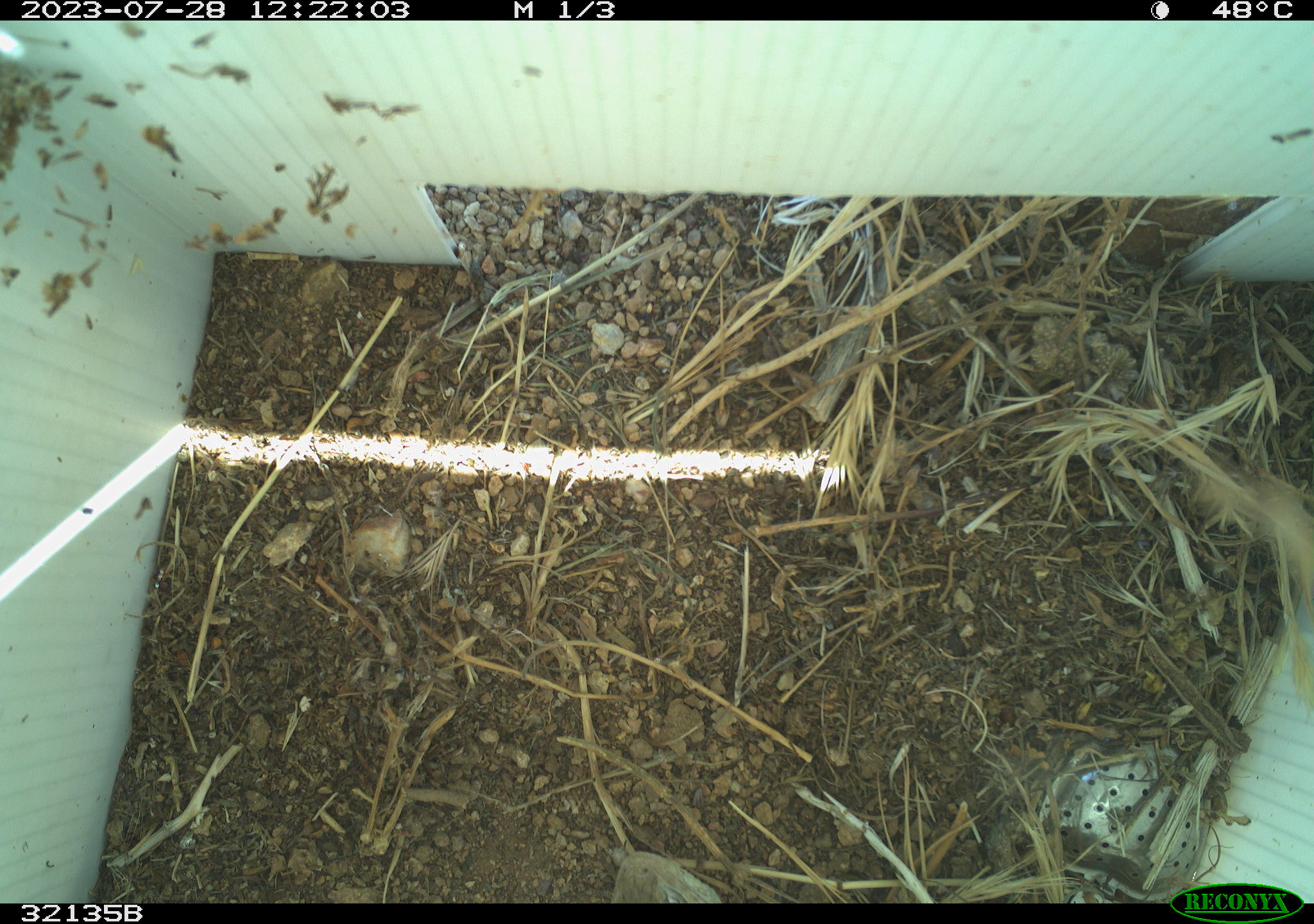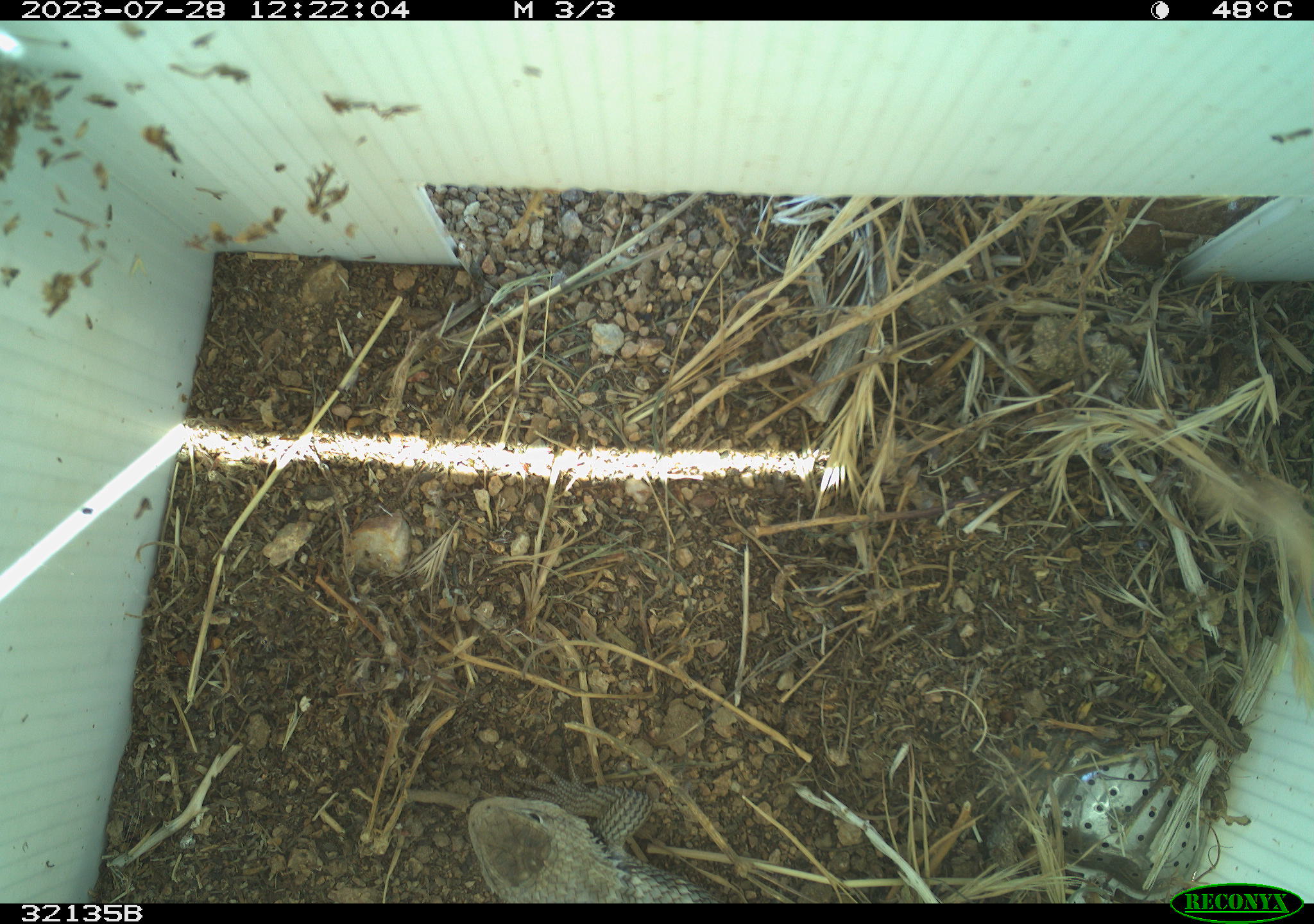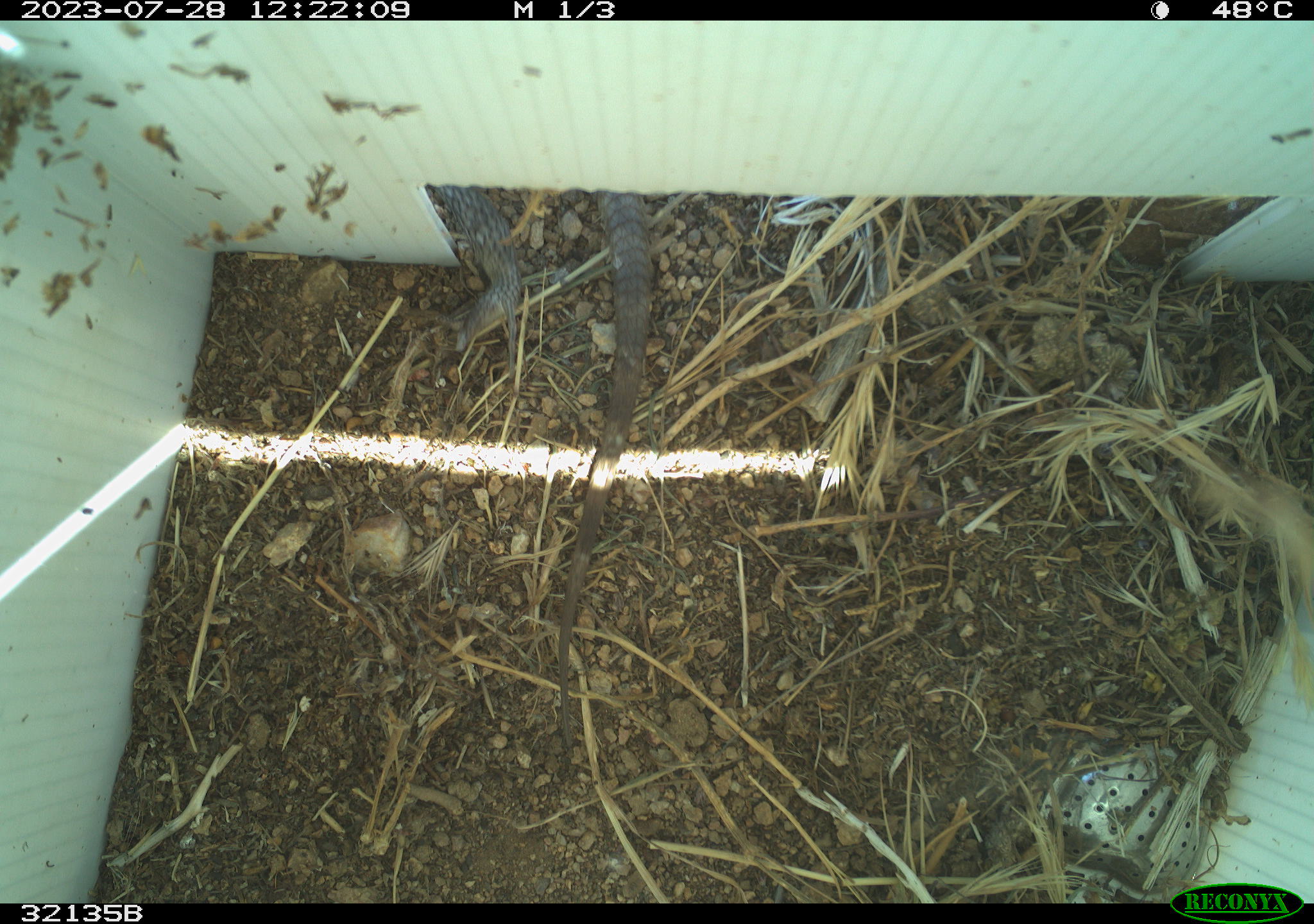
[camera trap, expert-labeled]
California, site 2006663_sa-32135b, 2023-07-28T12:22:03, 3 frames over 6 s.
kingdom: Animalia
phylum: Chordata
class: Reptilia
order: Squamata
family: Phrynosomatidae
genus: Sceloporus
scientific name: Sceloporus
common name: spiny lizards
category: sceloporus species